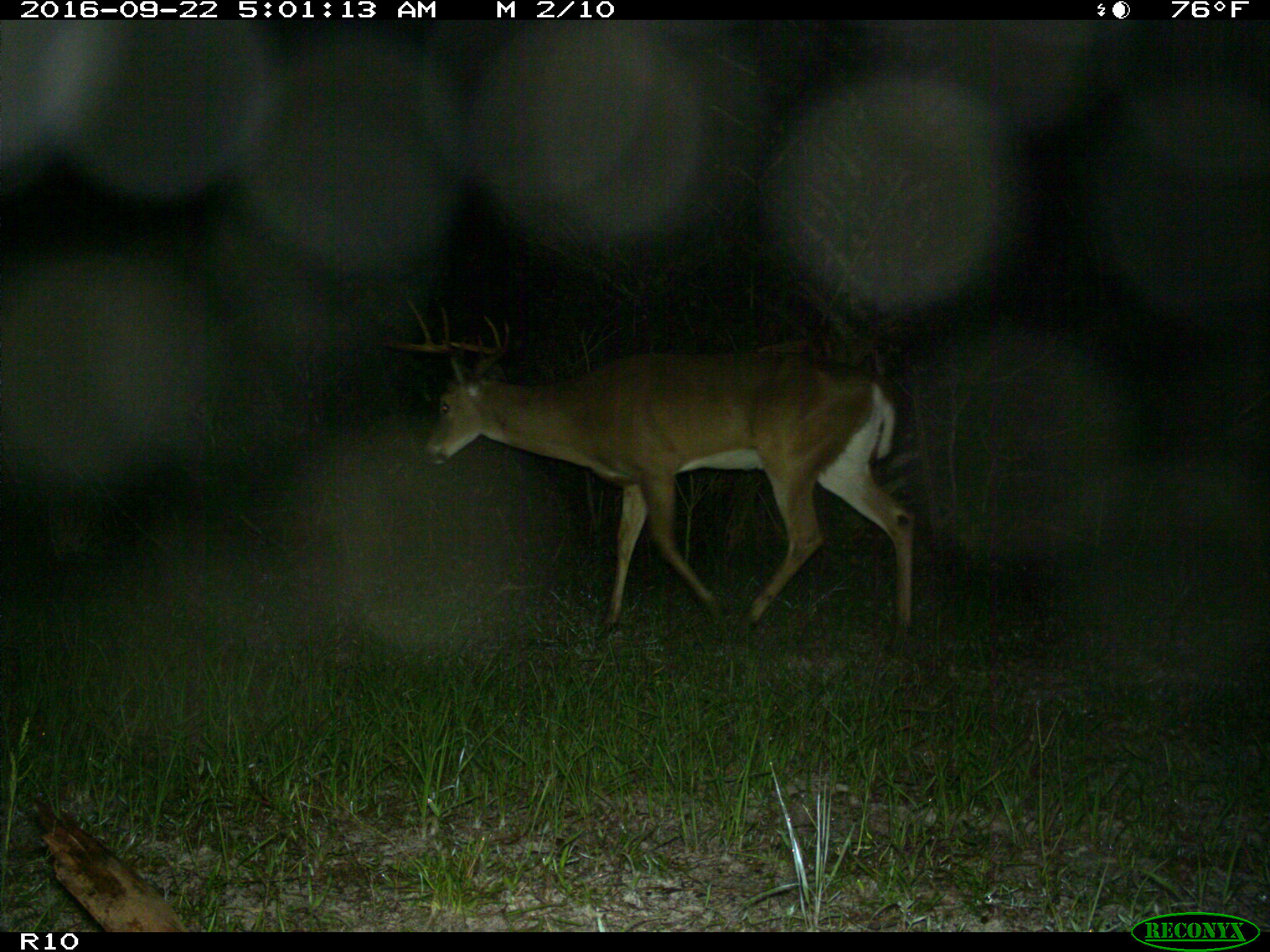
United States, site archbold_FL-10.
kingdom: Animalia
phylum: Chordata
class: Mammalia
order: Artiodactyla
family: Cervidae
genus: Odocoileus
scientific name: Odocoileus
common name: deer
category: unidentified deer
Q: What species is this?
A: Unidentified deer (deer) (Odocoileus).